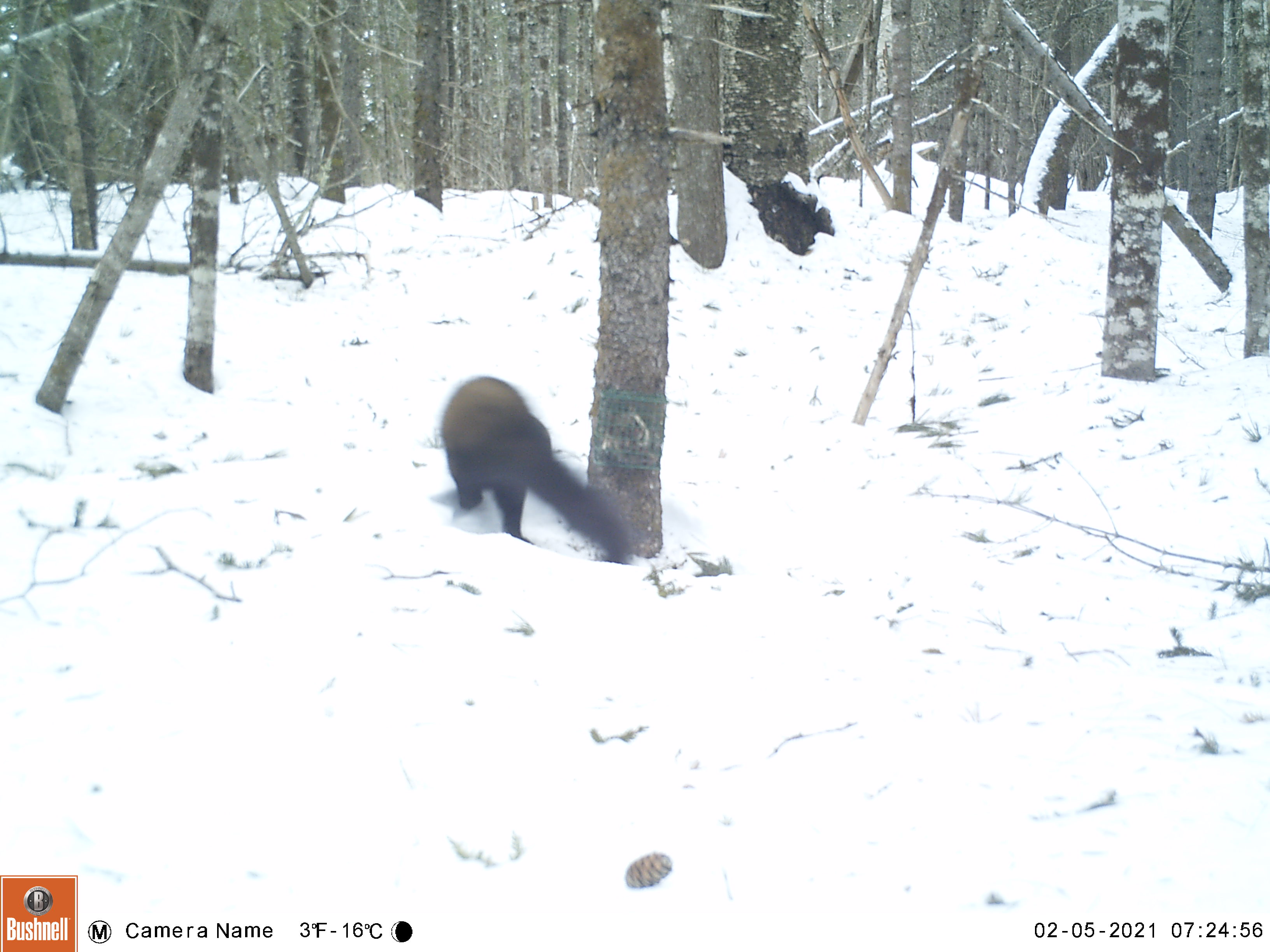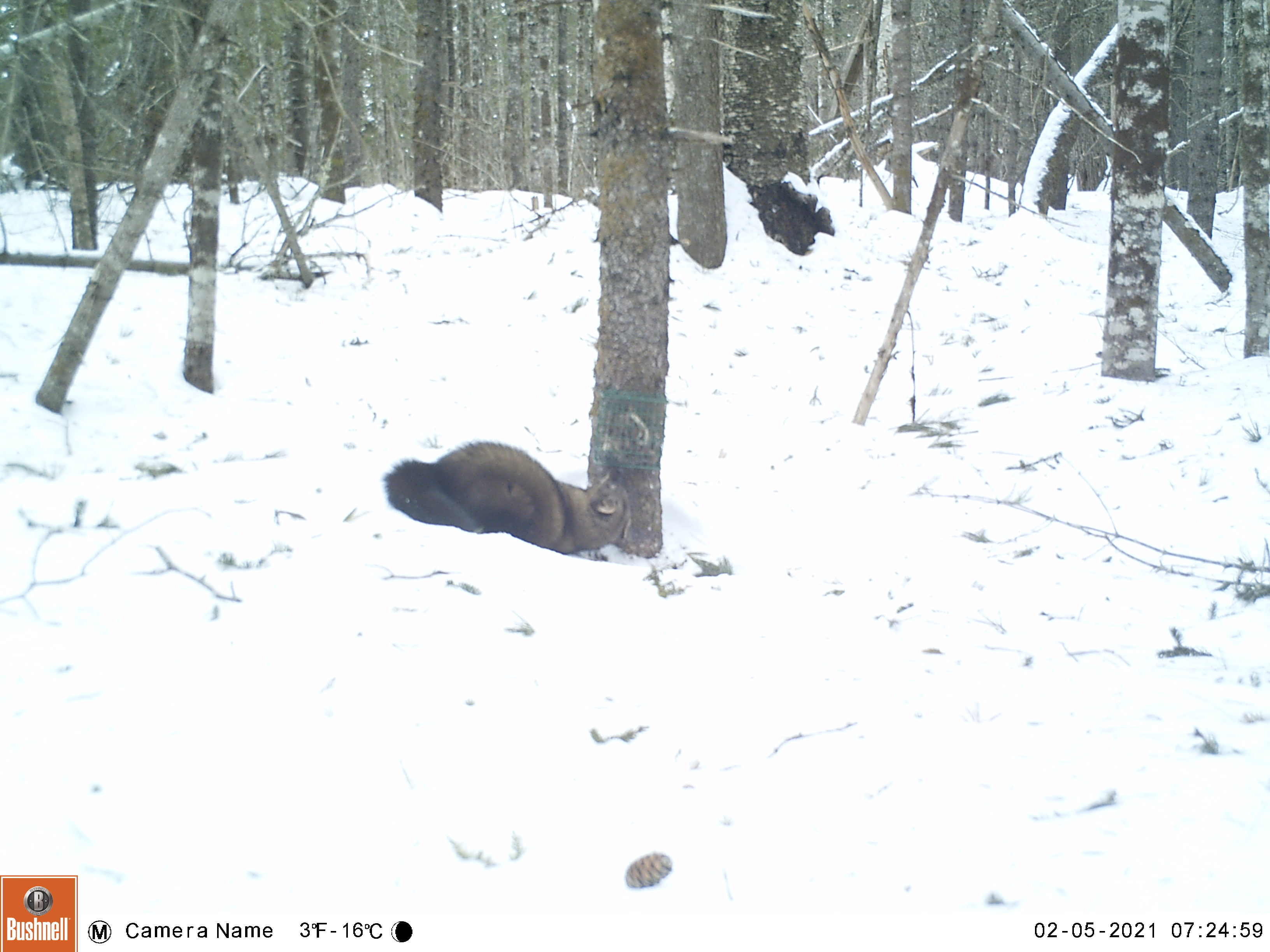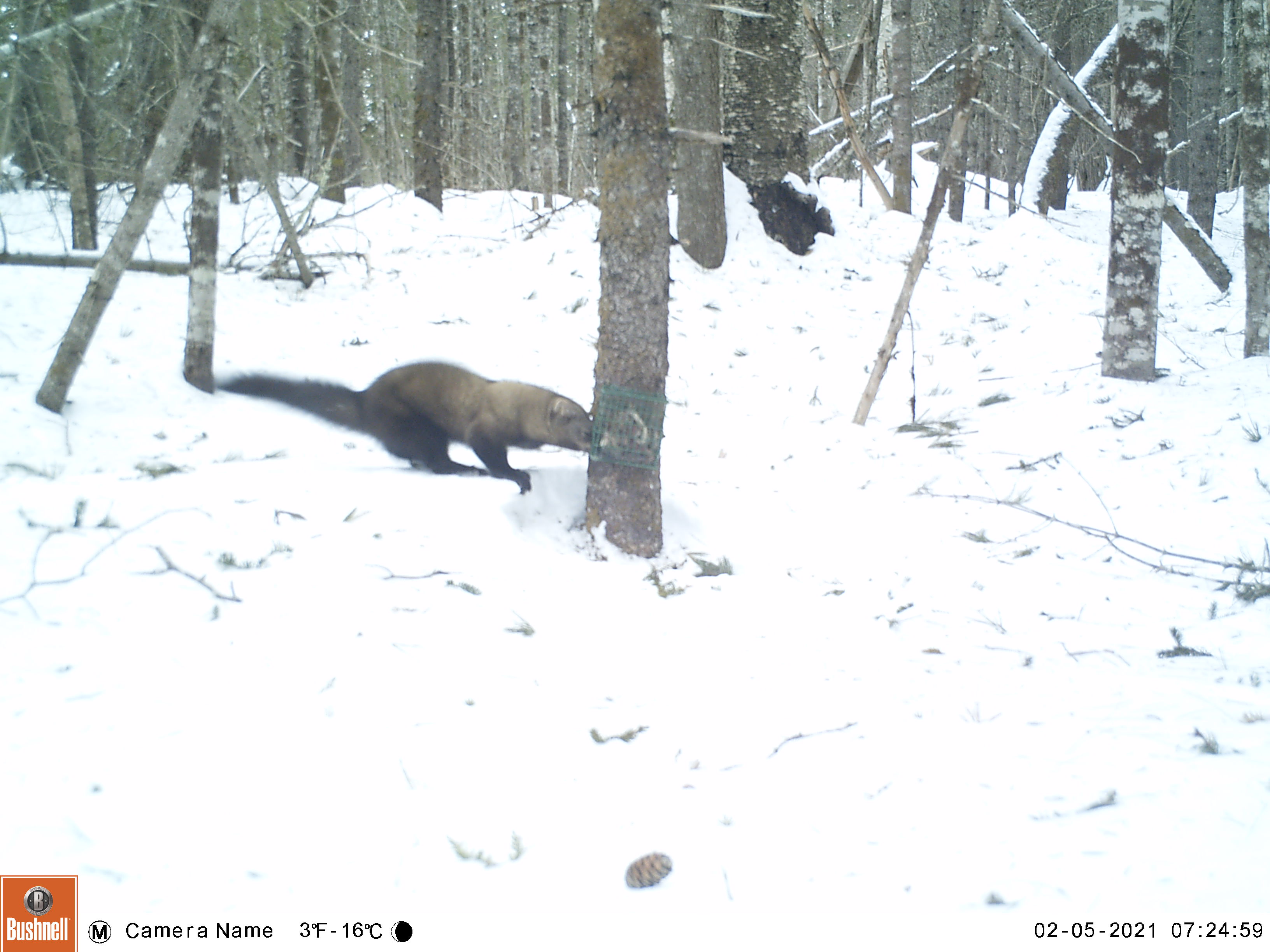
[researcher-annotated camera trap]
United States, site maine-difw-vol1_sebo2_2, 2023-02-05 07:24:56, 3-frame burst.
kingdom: Animalia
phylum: Chordata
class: Mammalia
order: Carnivora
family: Mustelidae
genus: Pekania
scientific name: Pekania pennanti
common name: fisher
Fisher (Pekania pennanti).